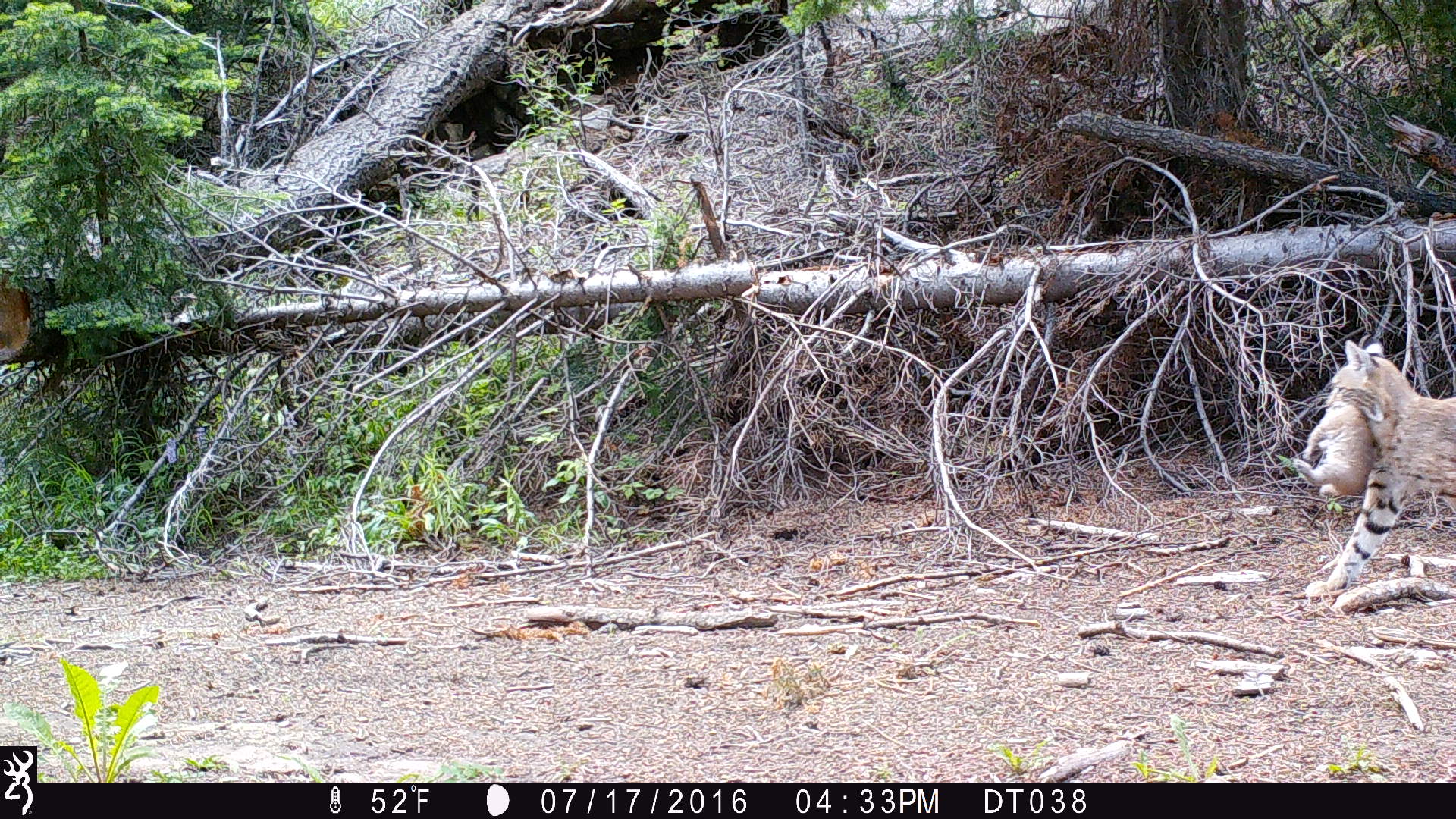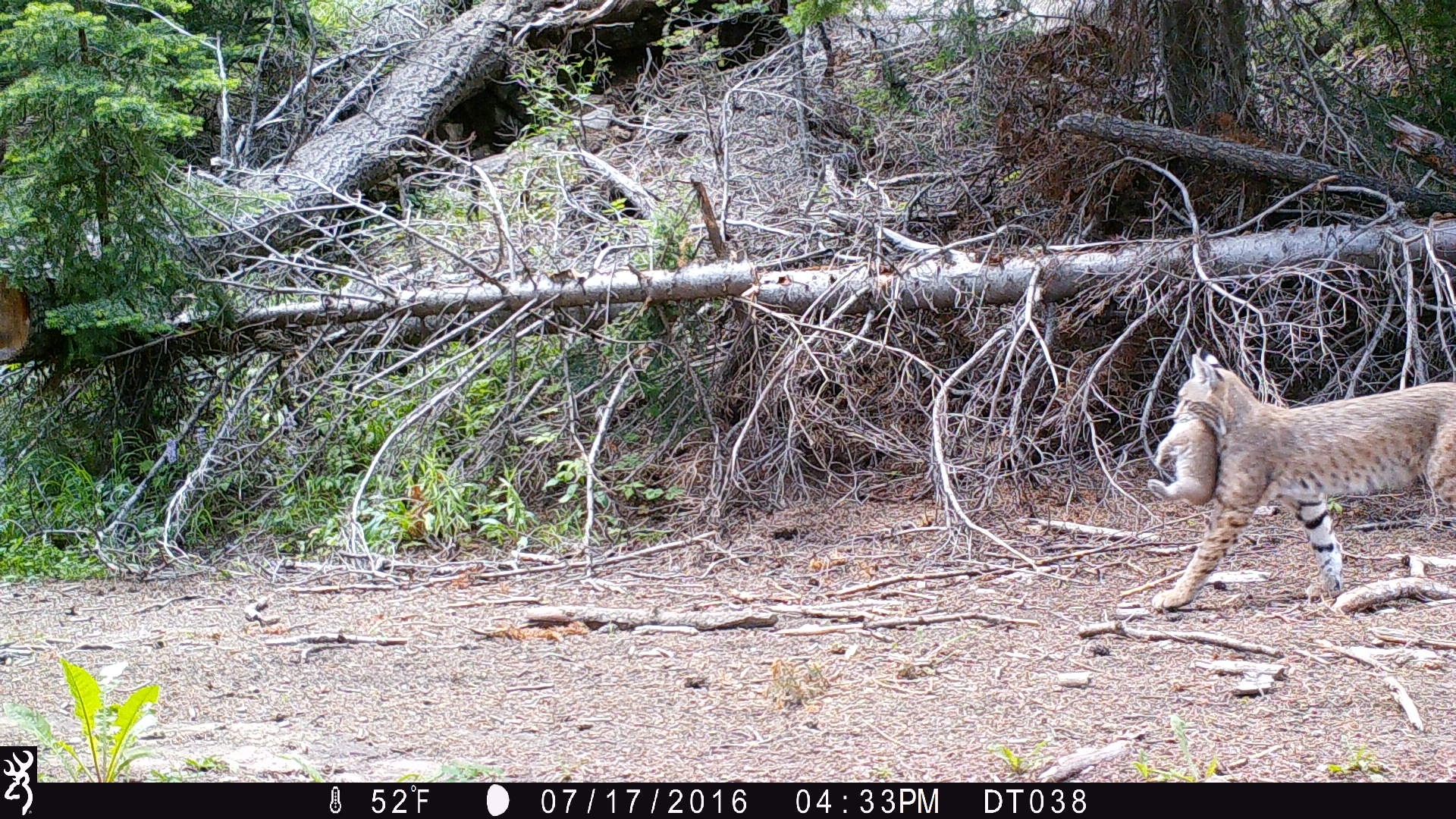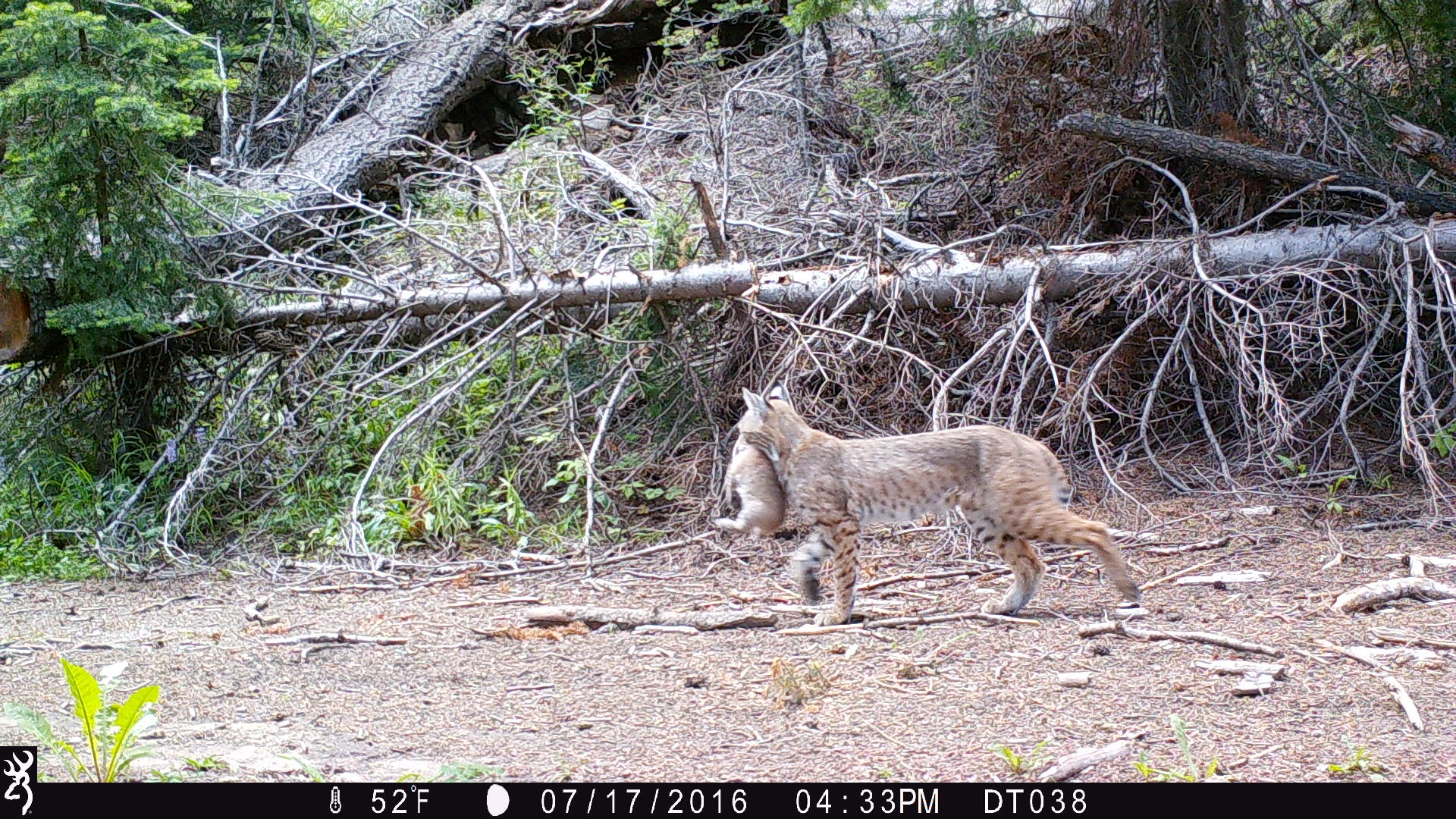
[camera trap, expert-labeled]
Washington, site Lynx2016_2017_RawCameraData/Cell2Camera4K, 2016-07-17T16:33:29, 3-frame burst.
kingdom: Animalia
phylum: Chordata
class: Mammalia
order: Carnivora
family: Felidae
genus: Lynx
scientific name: Lynx rufus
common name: bobcat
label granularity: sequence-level